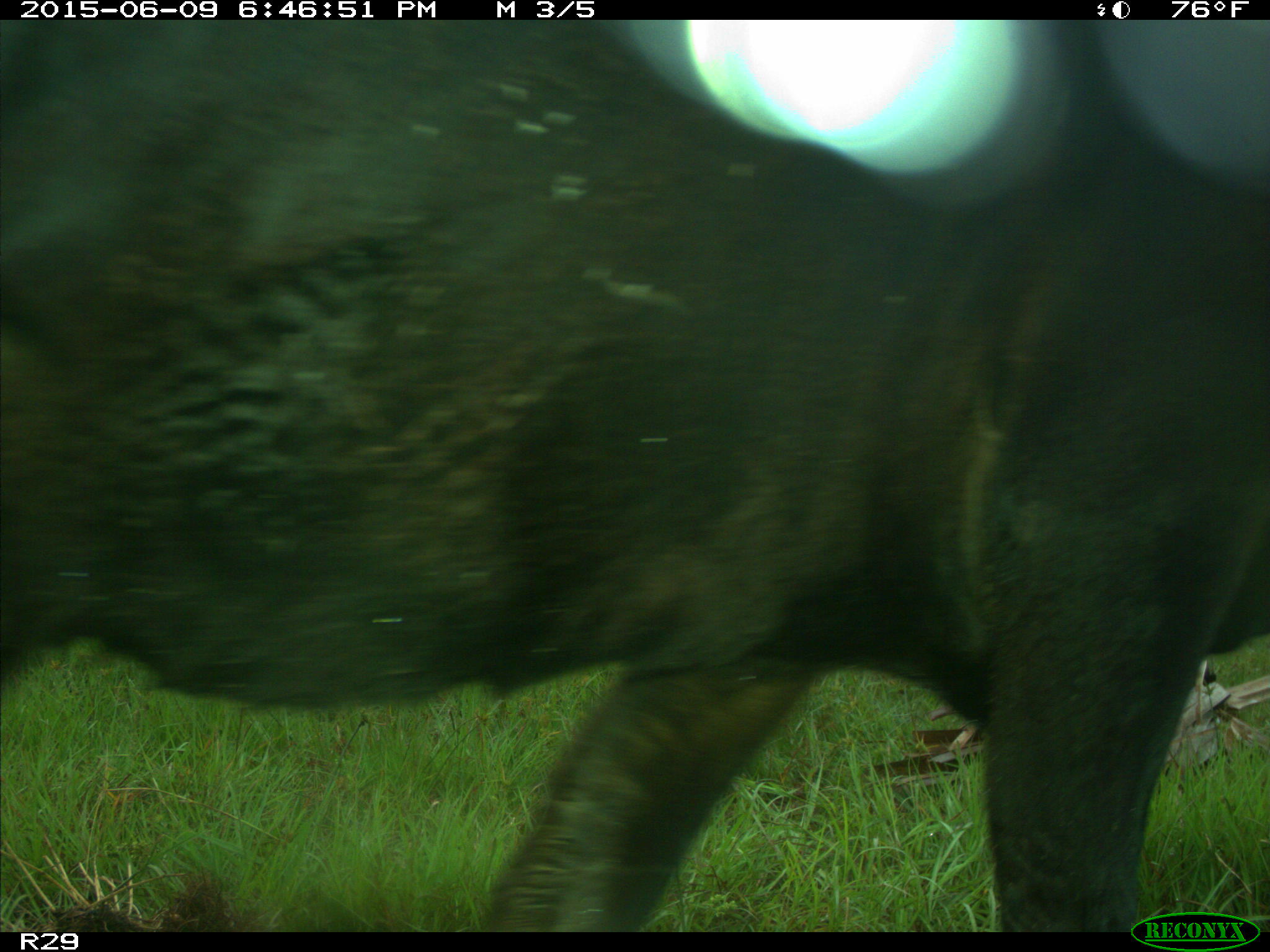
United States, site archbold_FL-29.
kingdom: Animalia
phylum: Chordata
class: Mammalia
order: Artiodactyla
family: Bovidae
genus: Bos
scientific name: Bos taurus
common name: domestic cow